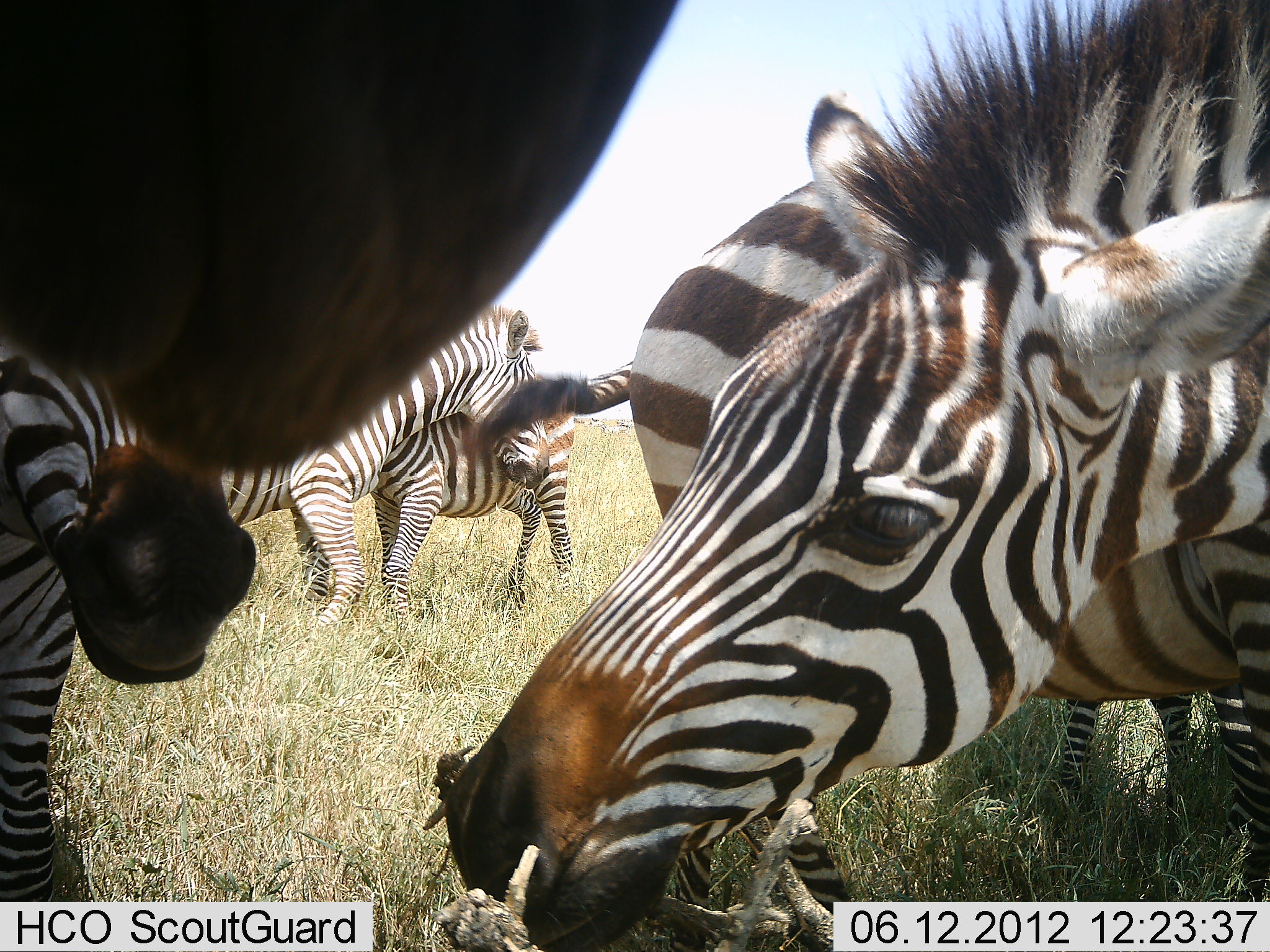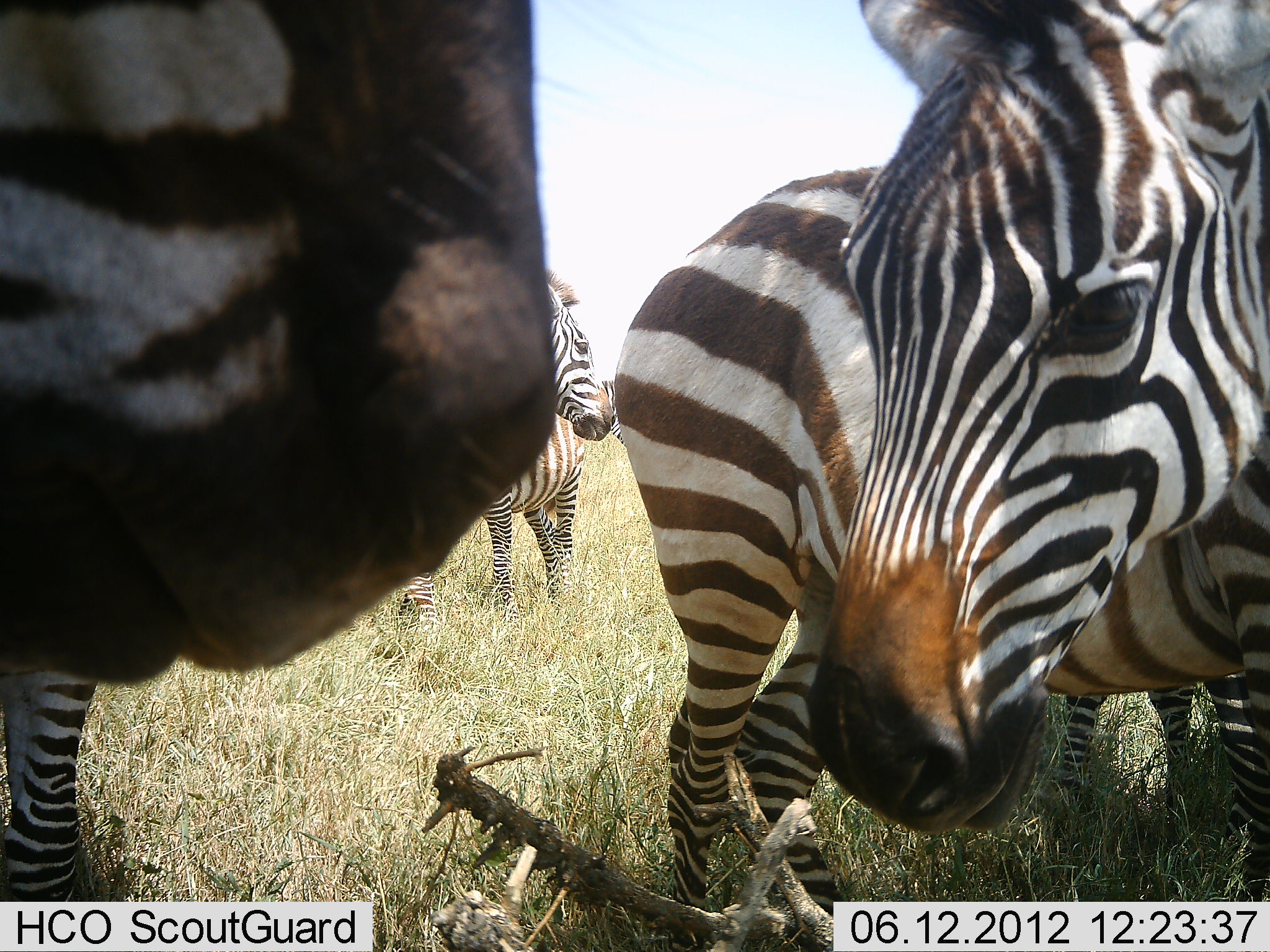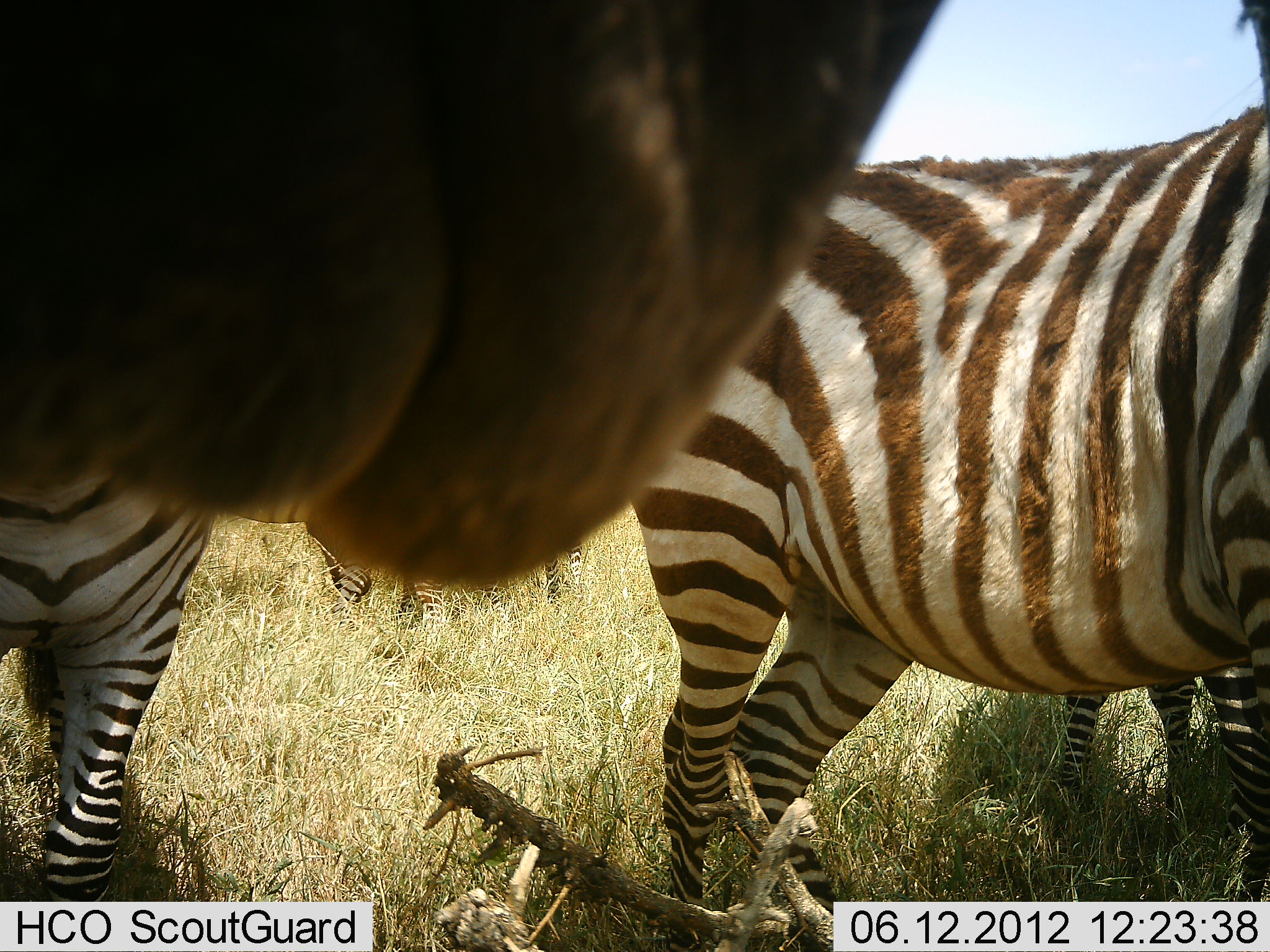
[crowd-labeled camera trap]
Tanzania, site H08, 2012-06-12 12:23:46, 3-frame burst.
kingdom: Animalia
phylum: Chordata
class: Mammalia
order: Perissodactyla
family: Equidae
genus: Equus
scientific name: Equus quagga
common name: plains zebra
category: zebra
Zebra (plains zebra) (Equus quagga), count 6. Behavior (volunteer vote fractions): standing 90%, resting 10%, moving 20%, interacting 40%. Young present (vote fraction): 20%. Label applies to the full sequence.